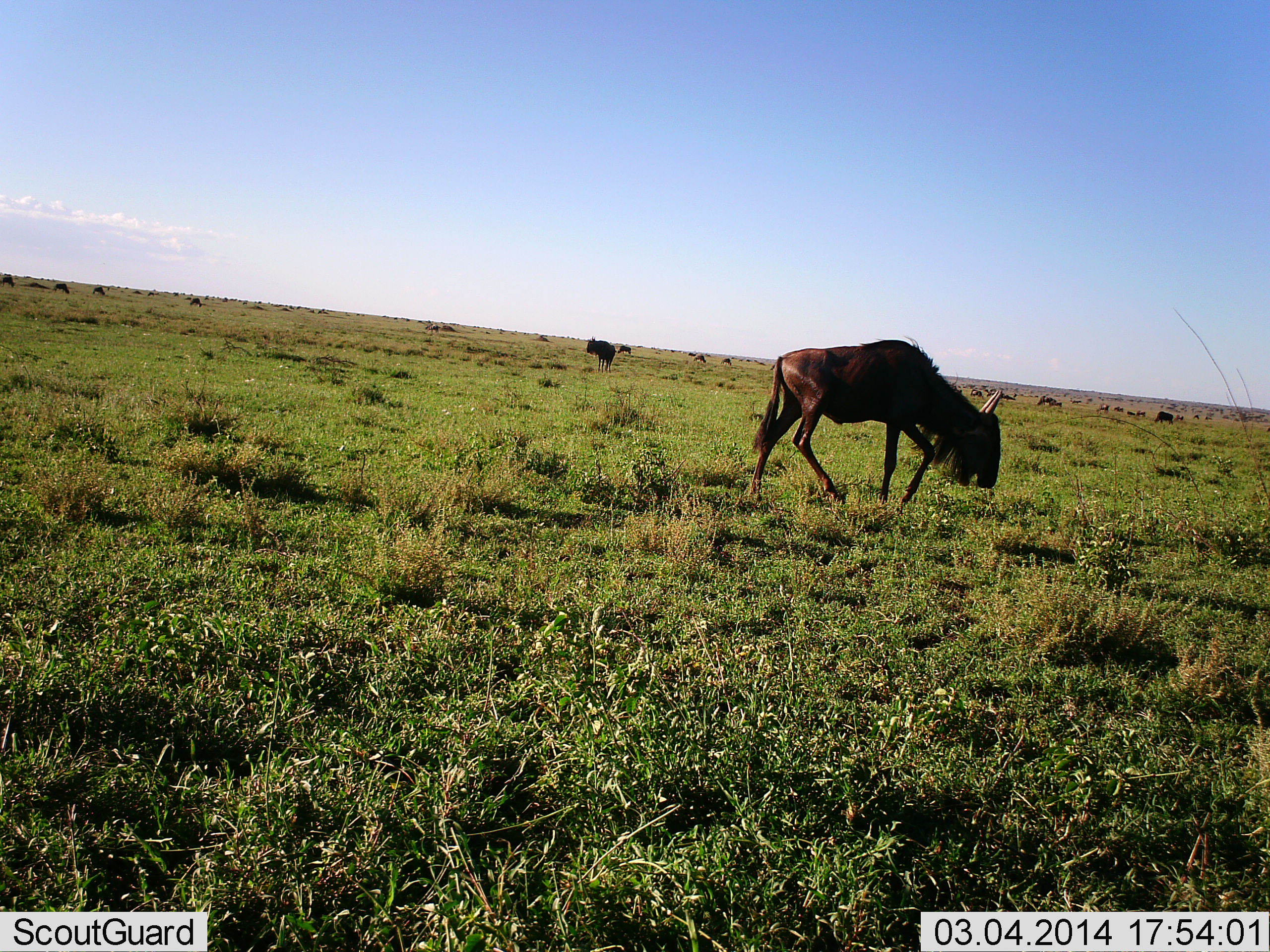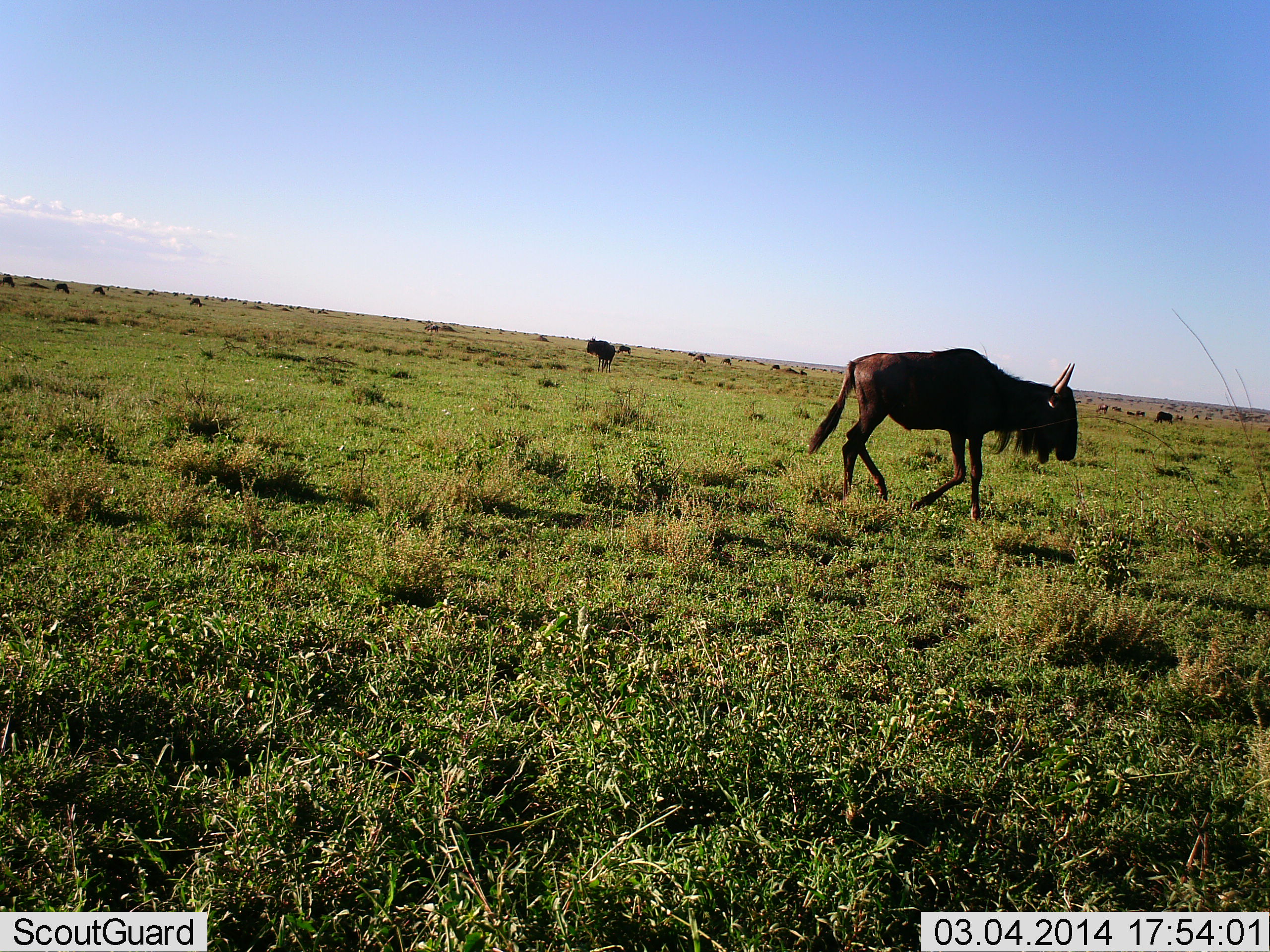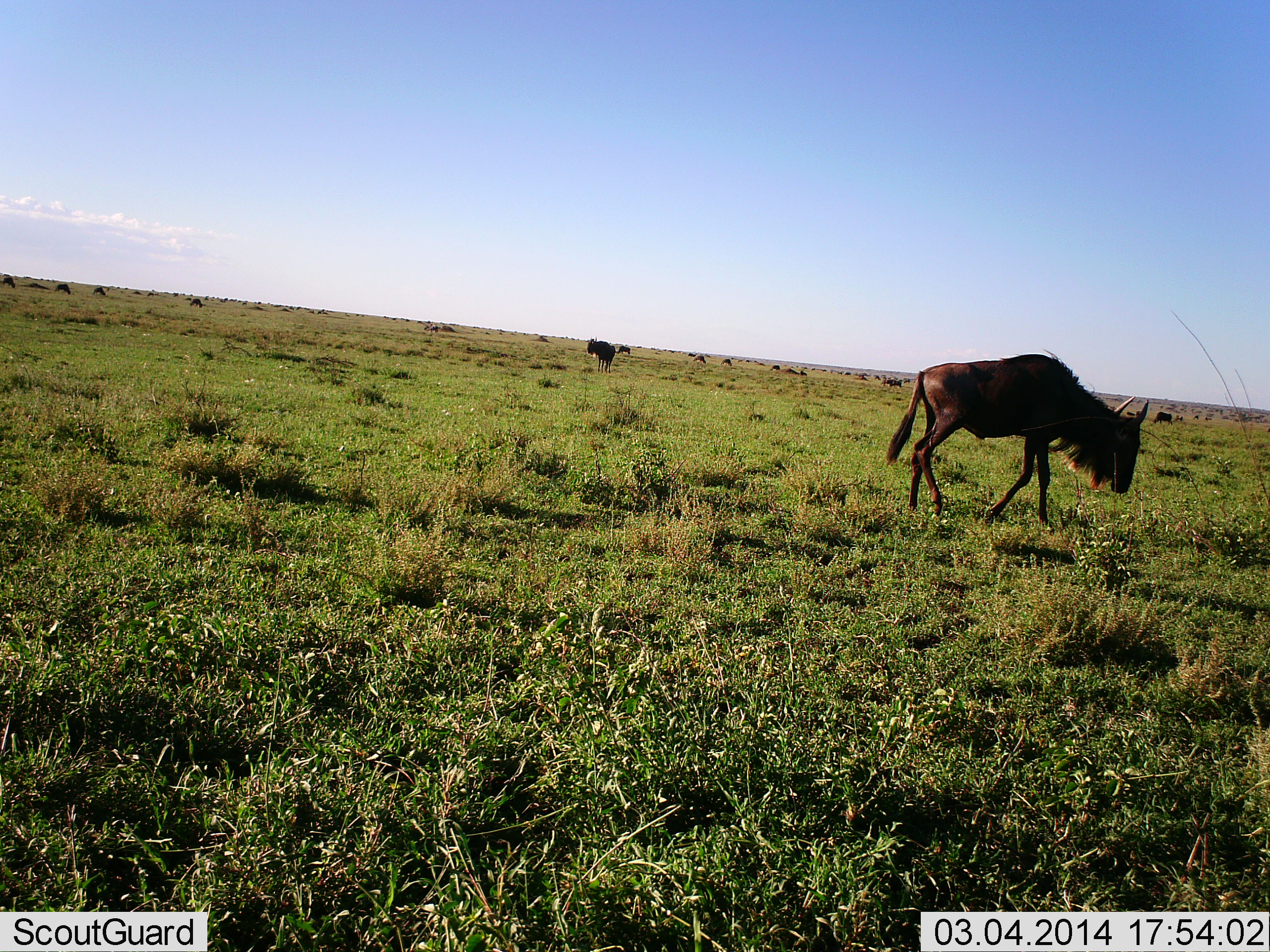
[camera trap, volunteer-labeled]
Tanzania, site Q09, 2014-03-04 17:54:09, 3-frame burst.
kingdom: Animalia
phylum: Chordata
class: Mammalia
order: Artiodactyla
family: Bovidae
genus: Connochaetes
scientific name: Connochaetes taurinus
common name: blue wildebeest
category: wildebeest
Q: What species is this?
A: Wildebeest (blue wildebeest) (Connochaetes taurinus).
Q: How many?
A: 11-50.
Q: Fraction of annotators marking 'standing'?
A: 60%.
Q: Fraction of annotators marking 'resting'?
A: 10%.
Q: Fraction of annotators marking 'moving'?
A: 90%.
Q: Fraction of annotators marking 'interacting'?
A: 0%.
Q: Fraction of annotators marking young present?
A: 0%.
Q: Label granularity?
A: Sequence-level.